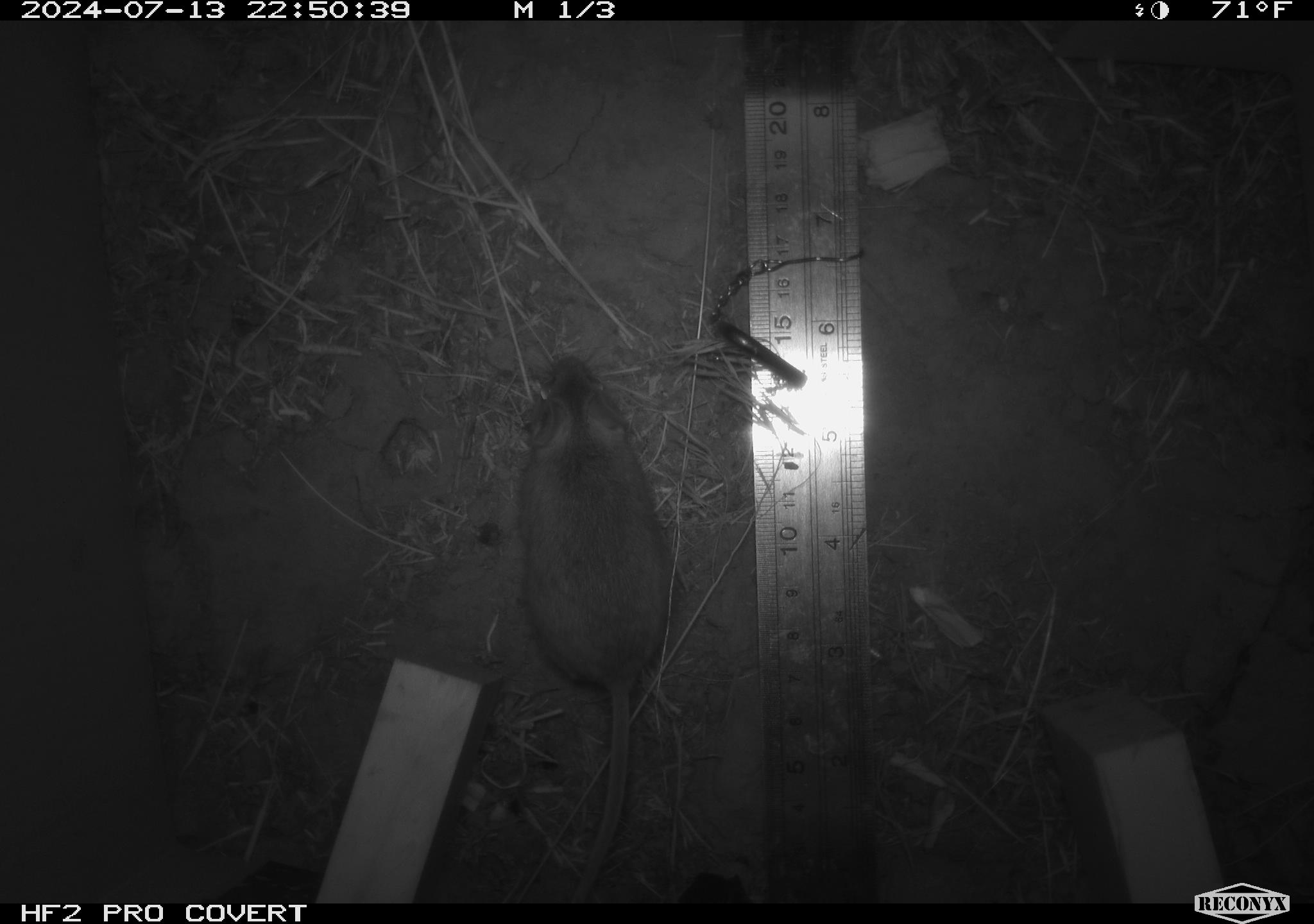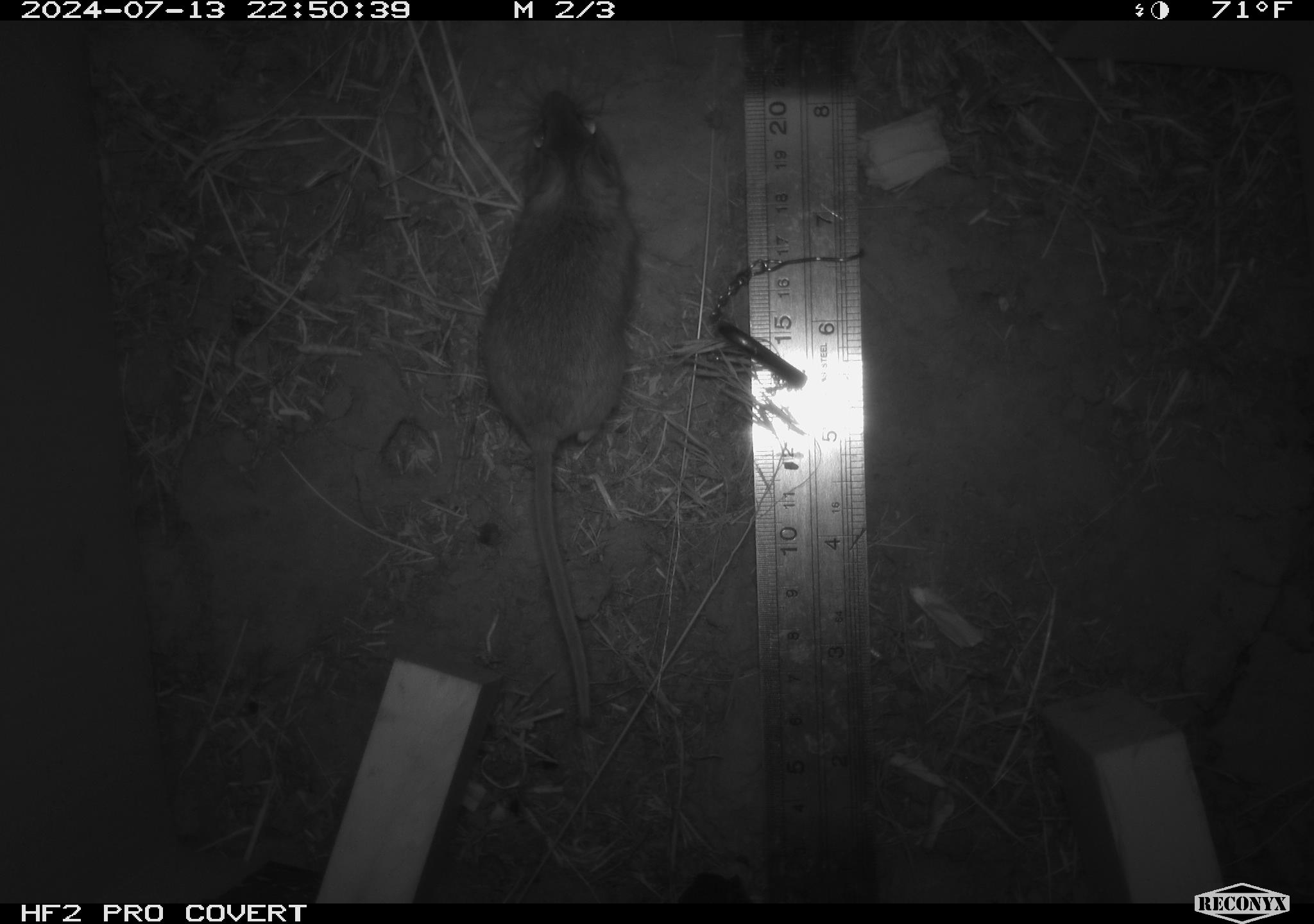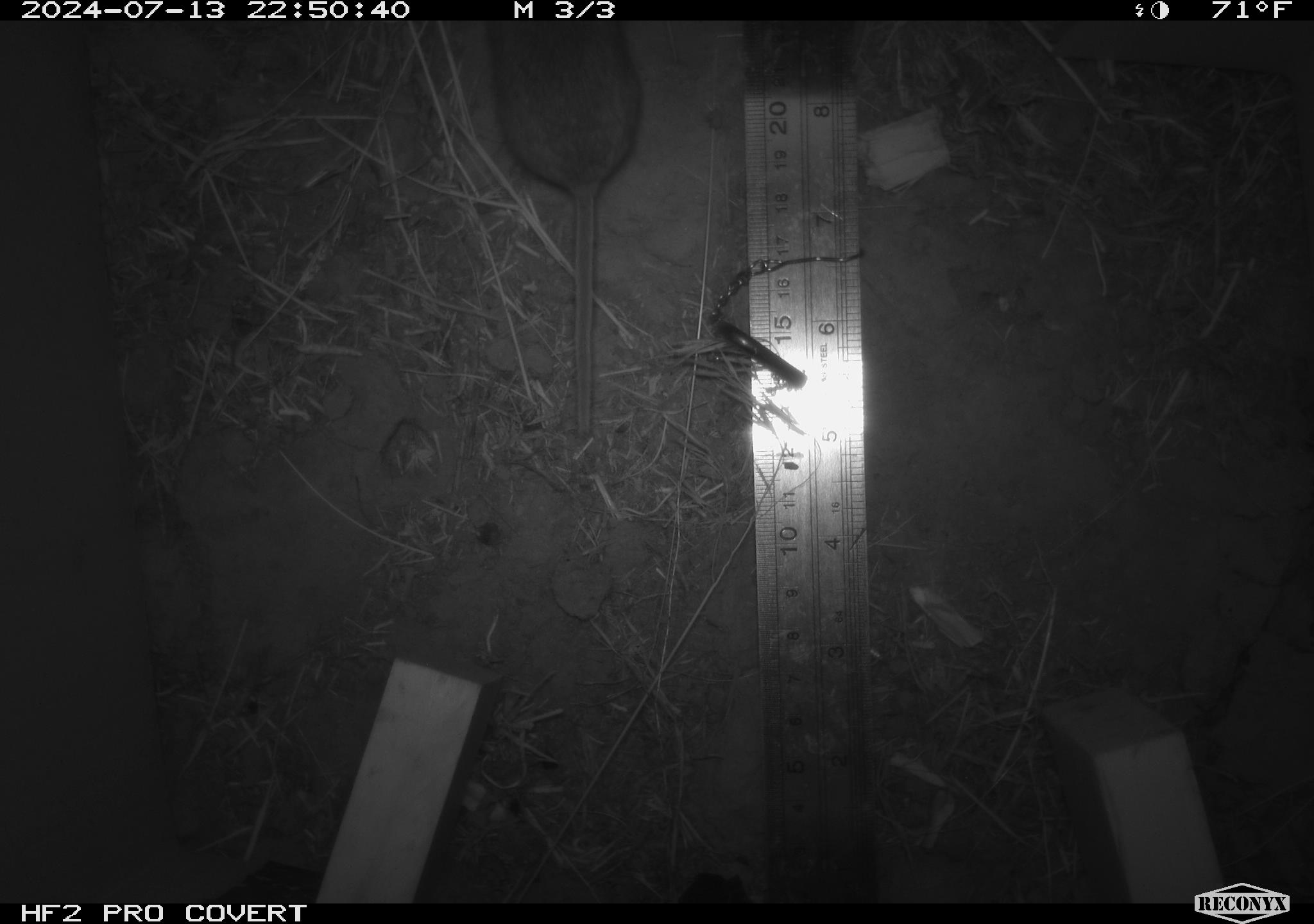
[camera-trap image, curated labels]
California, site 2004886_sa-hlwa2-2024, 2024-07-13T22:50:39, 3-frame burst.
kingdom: Animalia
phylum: Chordata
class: Mammalia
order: Rodentia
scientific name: Rodentia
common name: mouse species